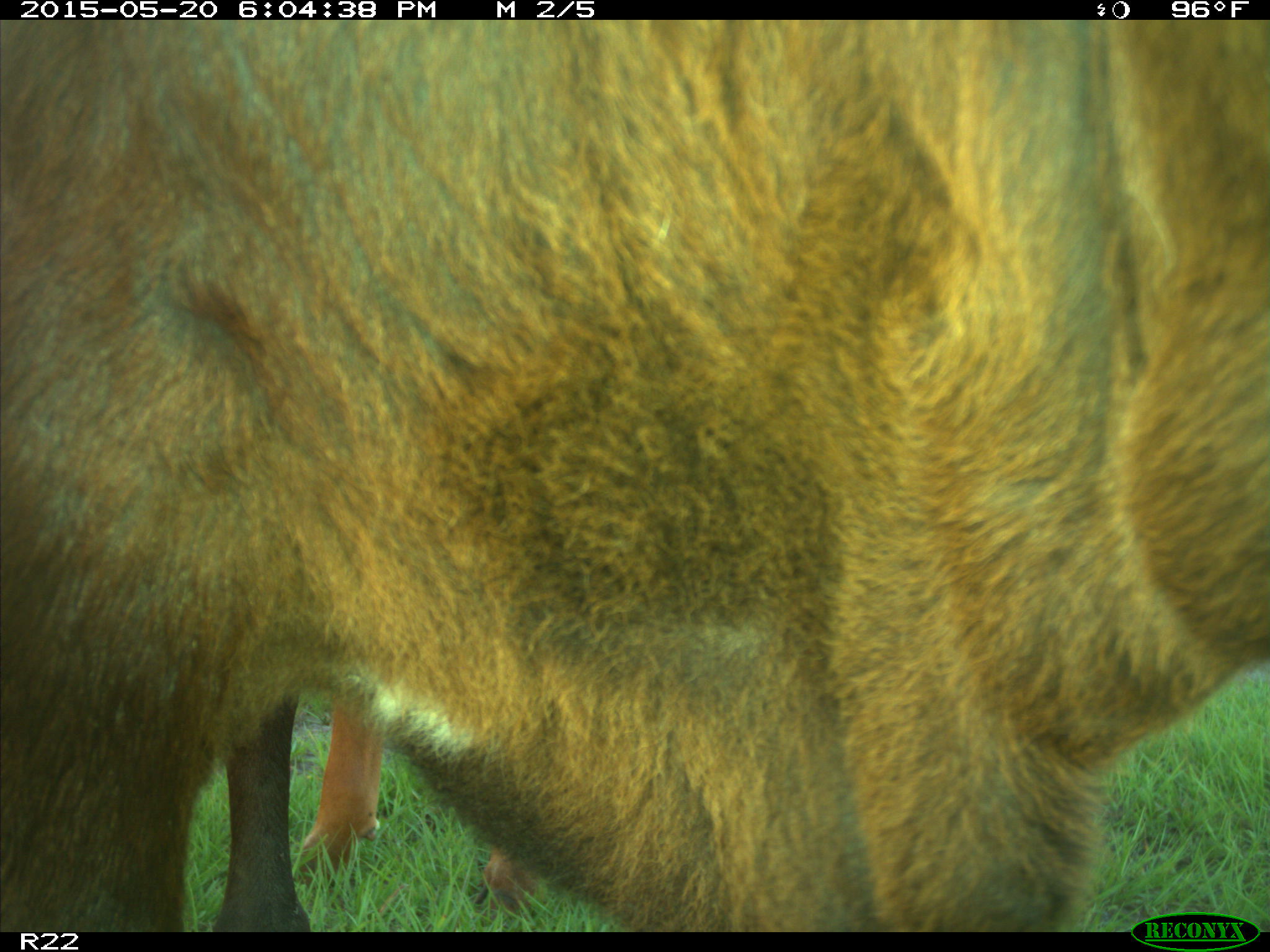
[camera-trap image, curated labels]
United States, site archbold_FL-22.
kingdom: Animalia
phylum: Chordata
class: Mammalia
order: Artiodactyla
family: Bovidae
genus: Bos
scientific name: Bos taurus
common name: domestic cow